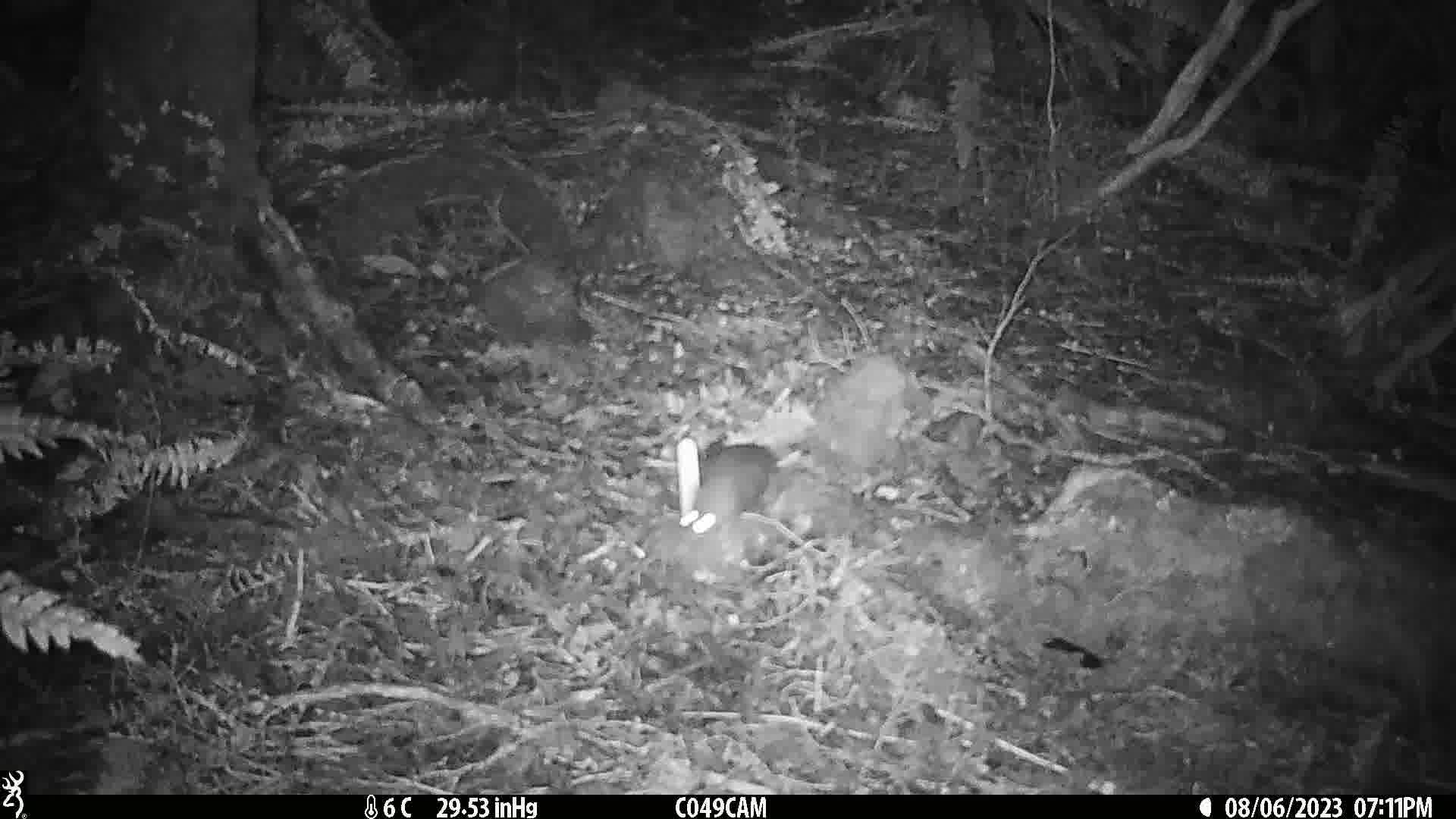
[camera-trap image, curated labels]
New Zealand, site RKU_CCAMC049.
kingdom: Animalia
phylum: Chordata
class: Mammalia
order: Rodentia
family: Muridae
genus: Rattus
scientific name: Rattus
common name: rat